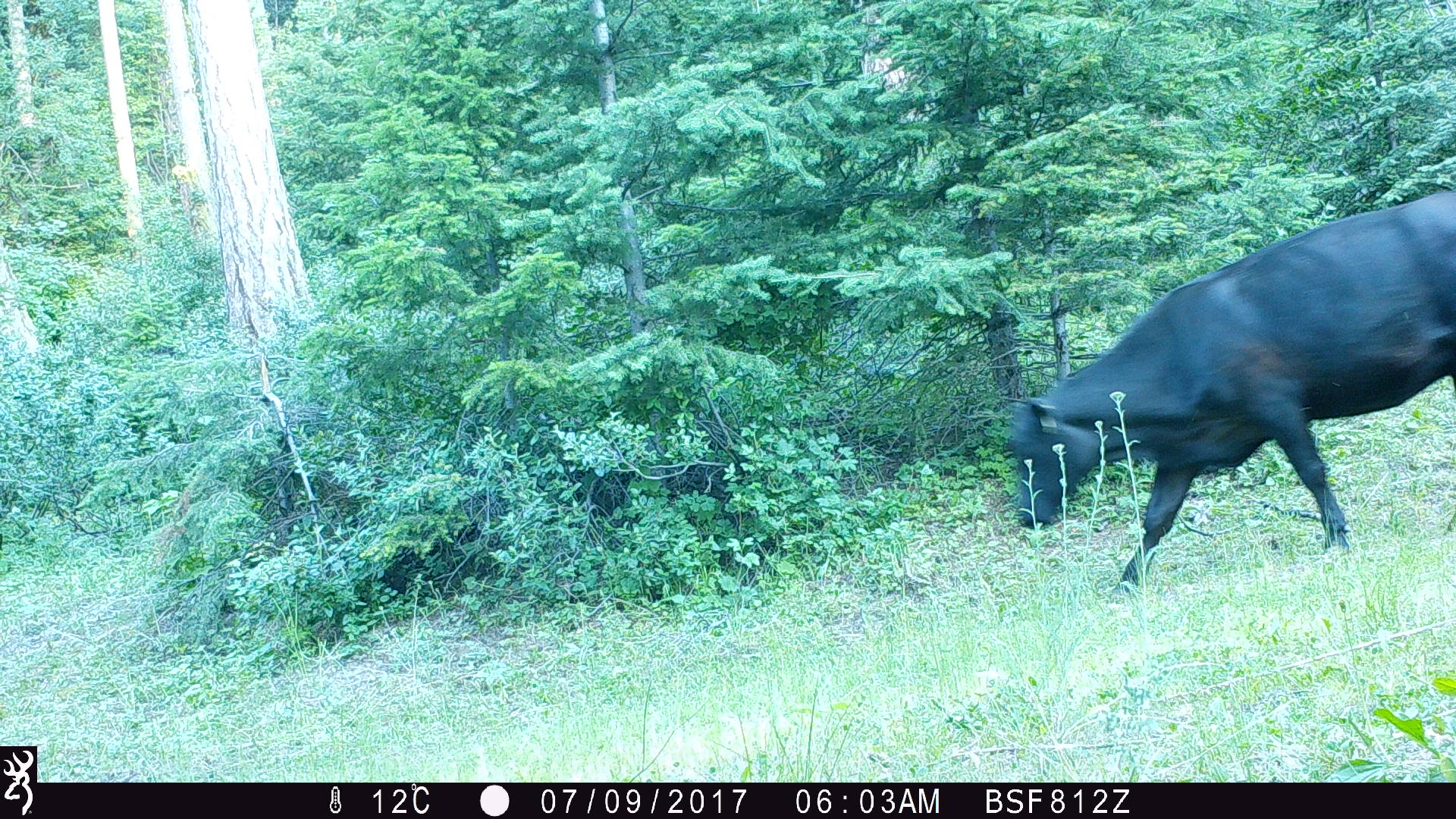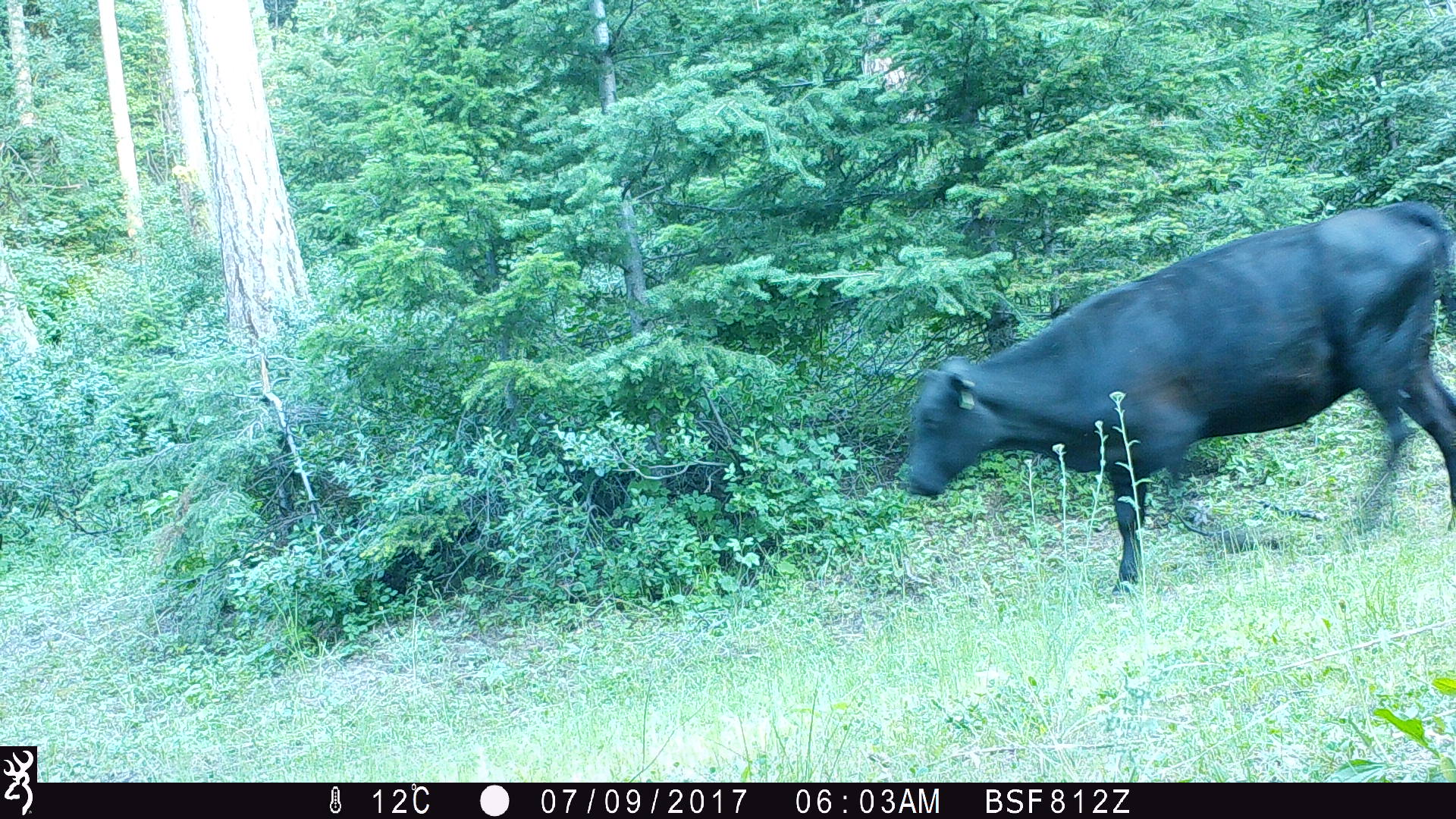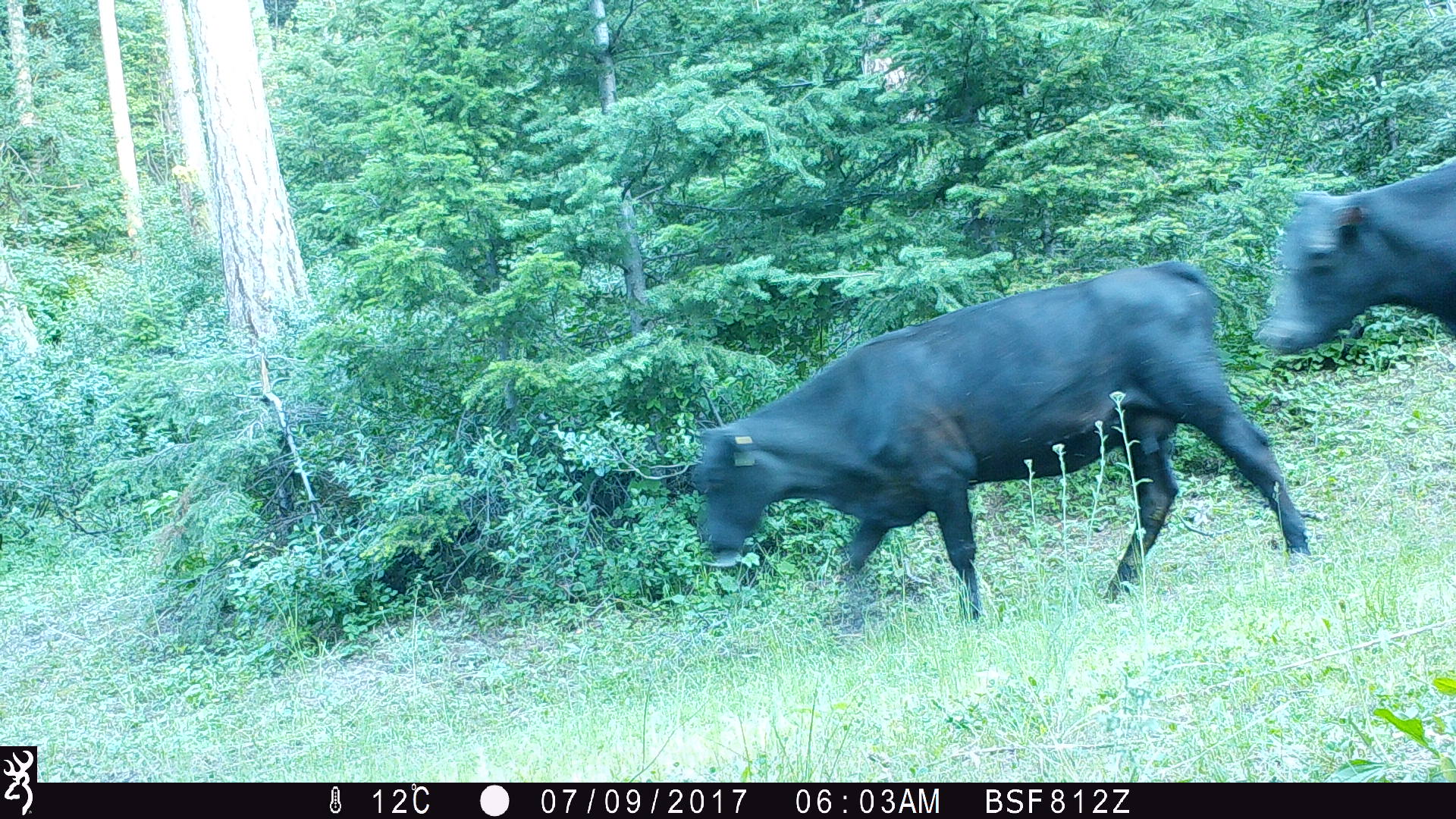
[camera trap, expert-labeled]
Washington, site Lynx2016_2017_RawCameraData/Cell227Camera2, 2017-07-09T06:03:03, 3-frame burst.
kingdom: Animalia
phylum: Chordata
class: Mammalia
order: Artiodactyla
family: Bovidae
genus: Bos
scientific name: Bos taurus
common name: domestic cattle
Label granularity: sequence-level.